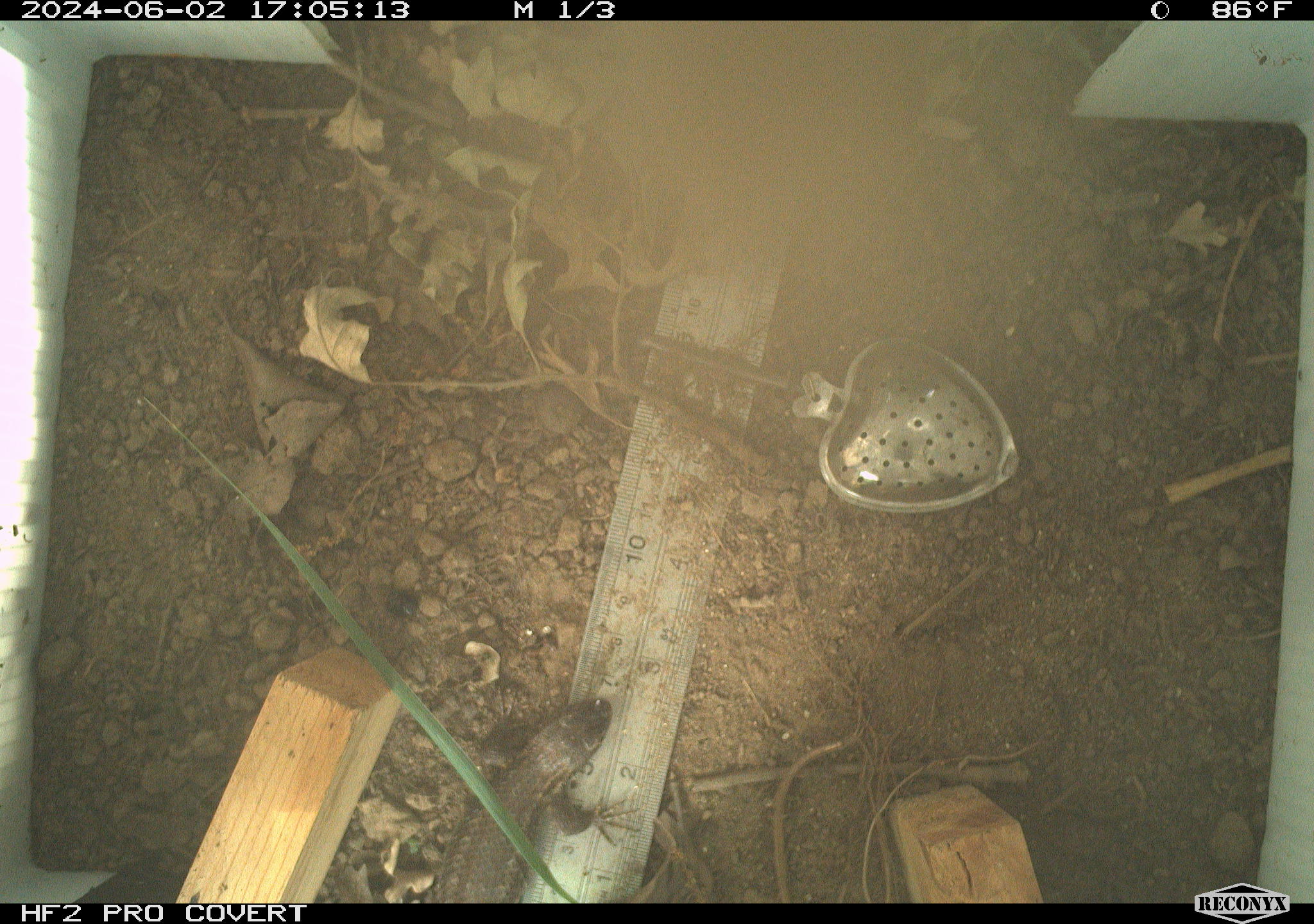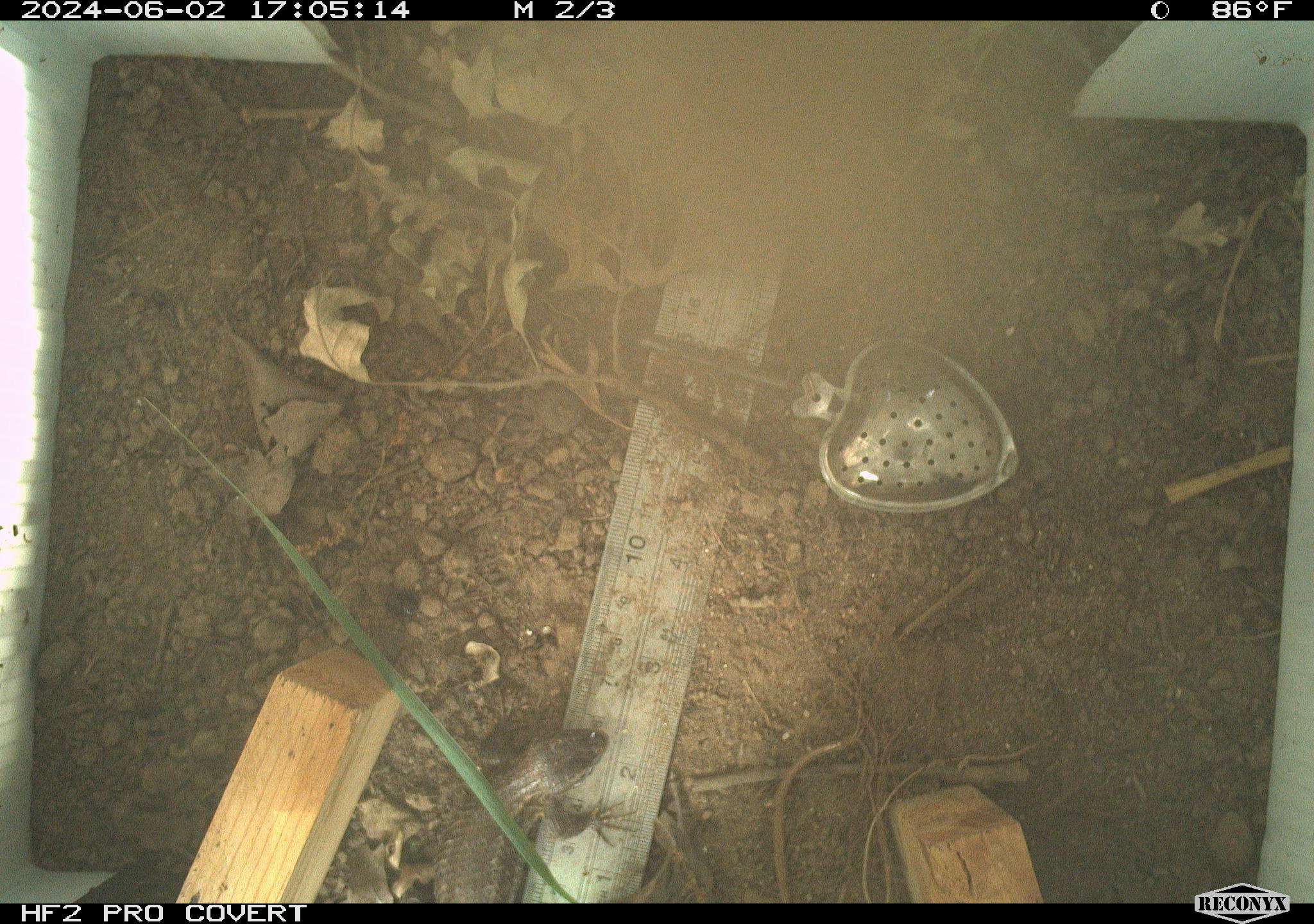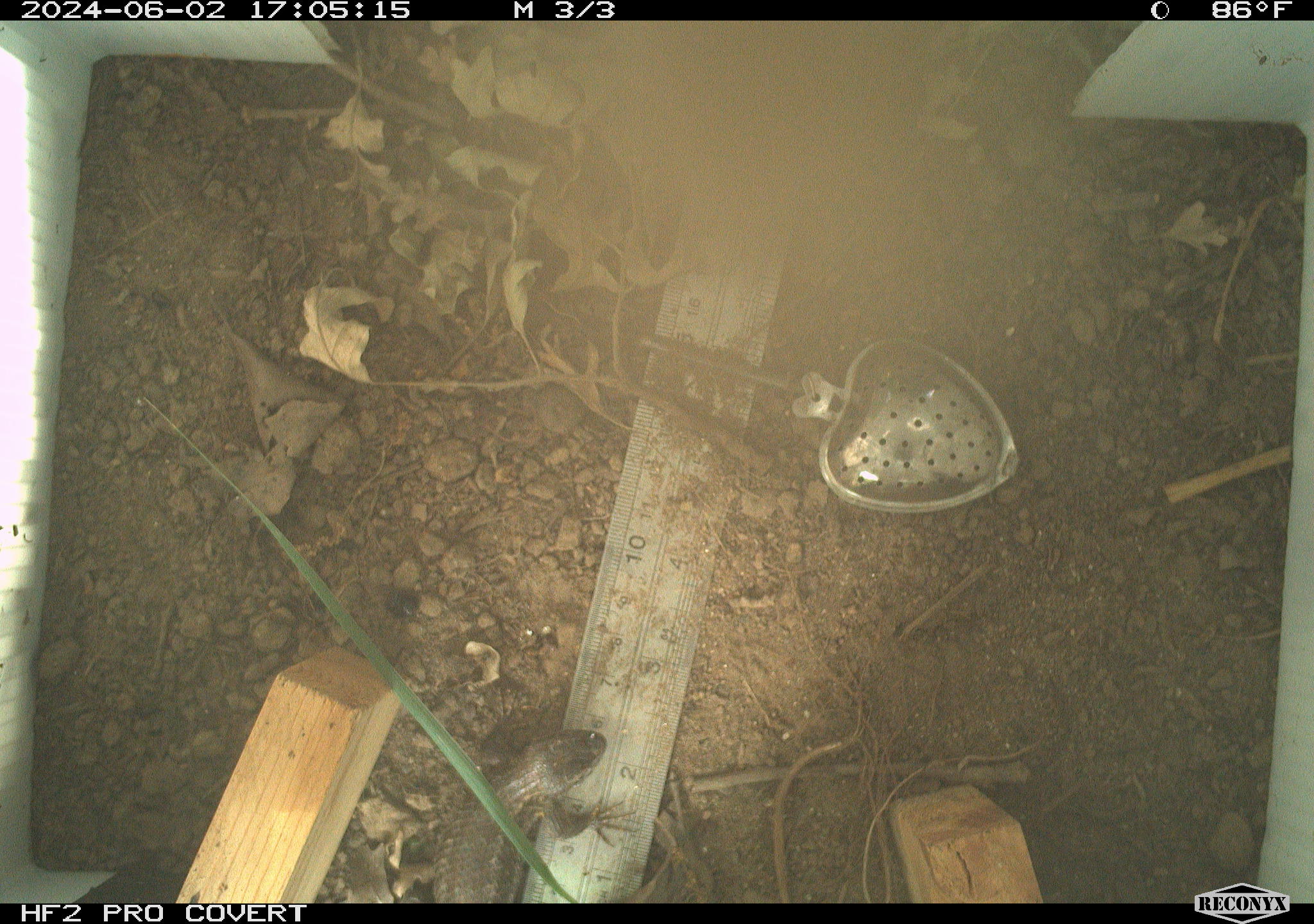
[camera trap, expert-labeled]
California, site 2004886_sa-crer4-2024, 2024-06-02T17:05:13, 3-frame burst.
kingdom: Animalia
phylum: Chordata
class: Reptilia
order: Squamata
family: Phrynosomatidae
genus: Sceloporus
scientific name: Sceloporus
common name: spiny lizards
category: sceloporus species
Sceloporus species (spiny lizards) (Sceloporus).